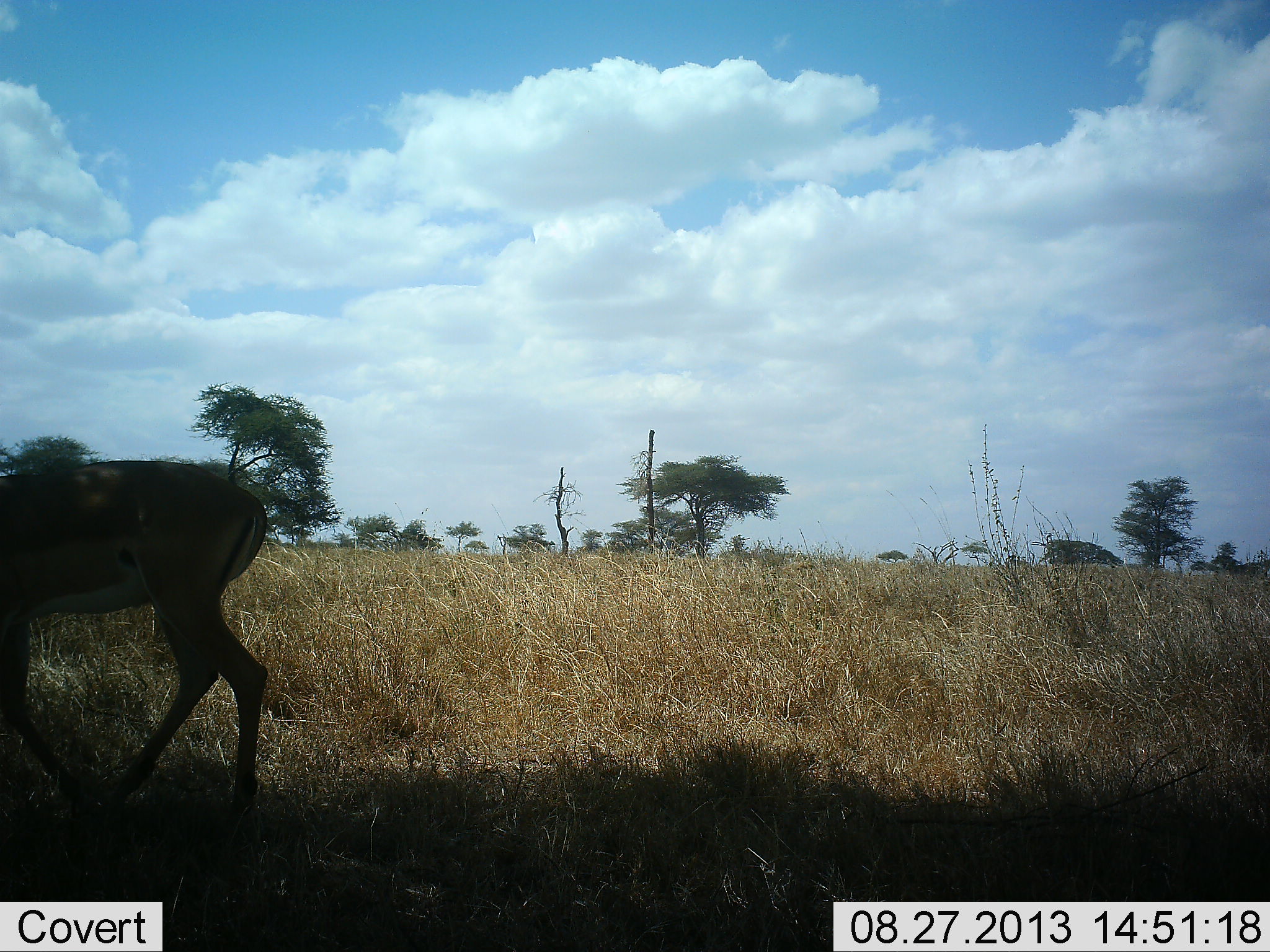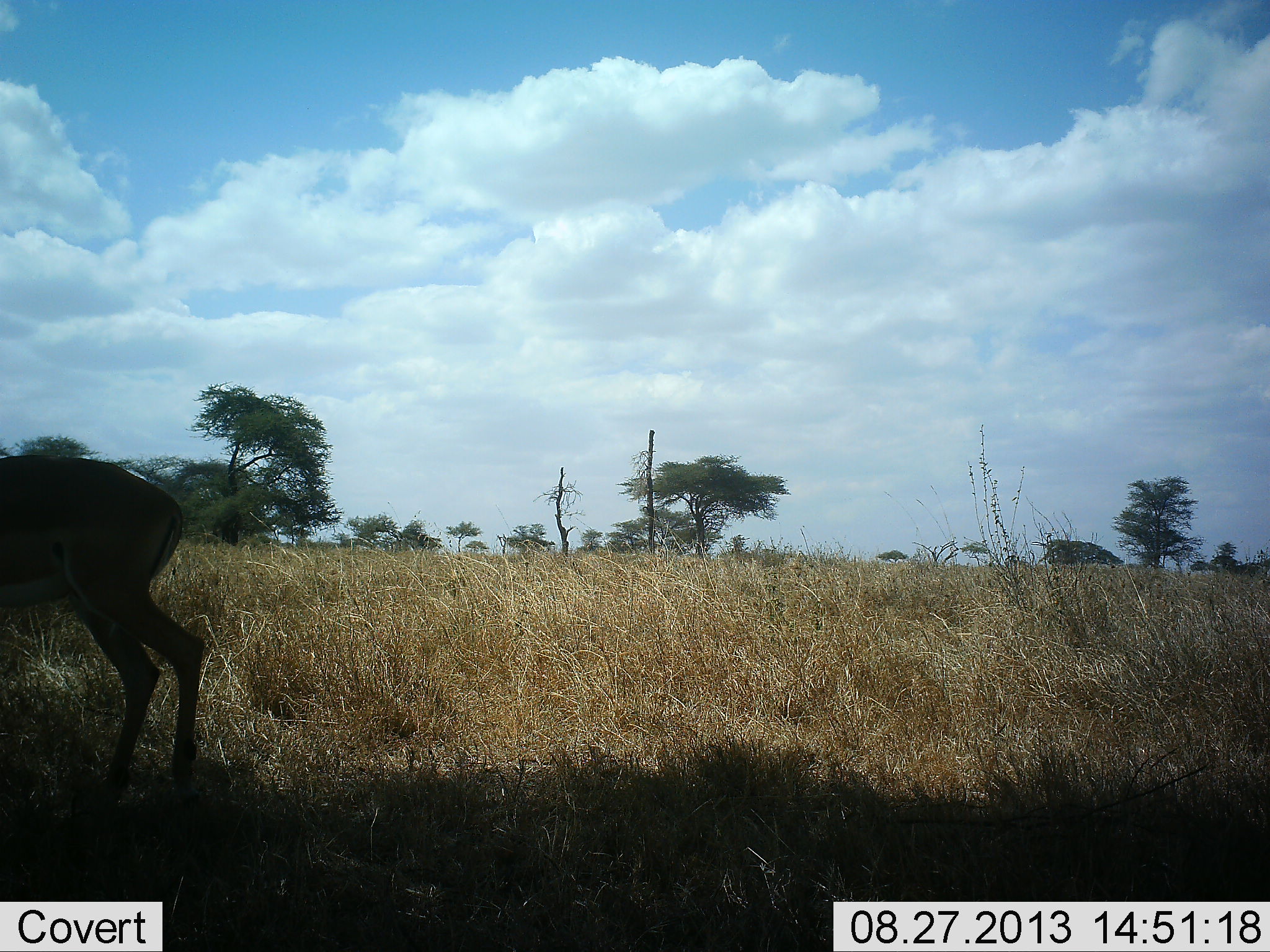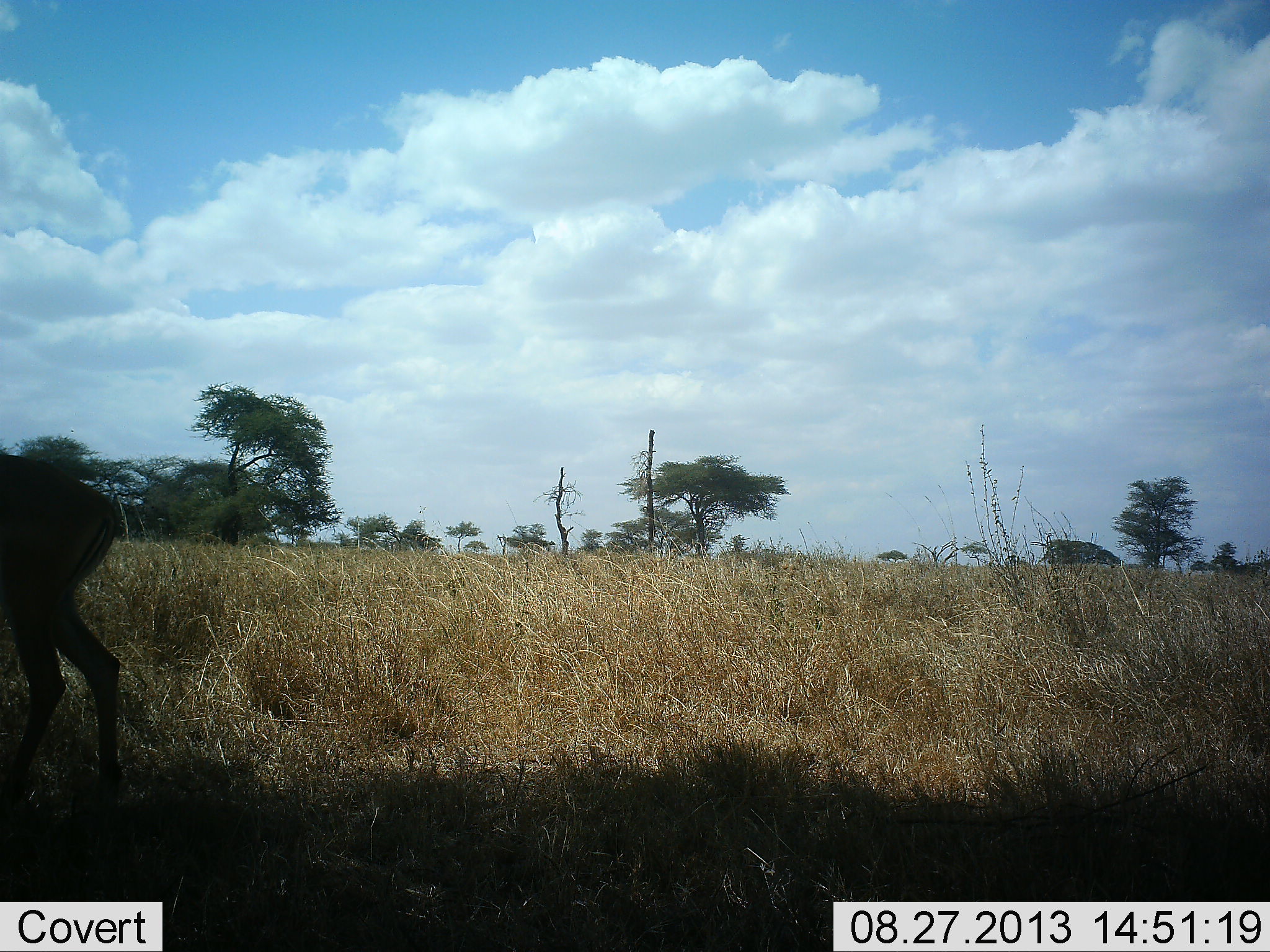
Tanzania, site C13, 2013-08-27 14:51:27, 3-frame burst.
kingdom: Animalia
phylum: Chordata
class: Mammalia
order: Artiodactyla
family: Bovidae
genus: Aepyceros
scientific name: Aepyceros melampus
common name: impala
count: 1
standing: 0%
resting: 0%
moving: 90%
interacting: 0%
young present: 0%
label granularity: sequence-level